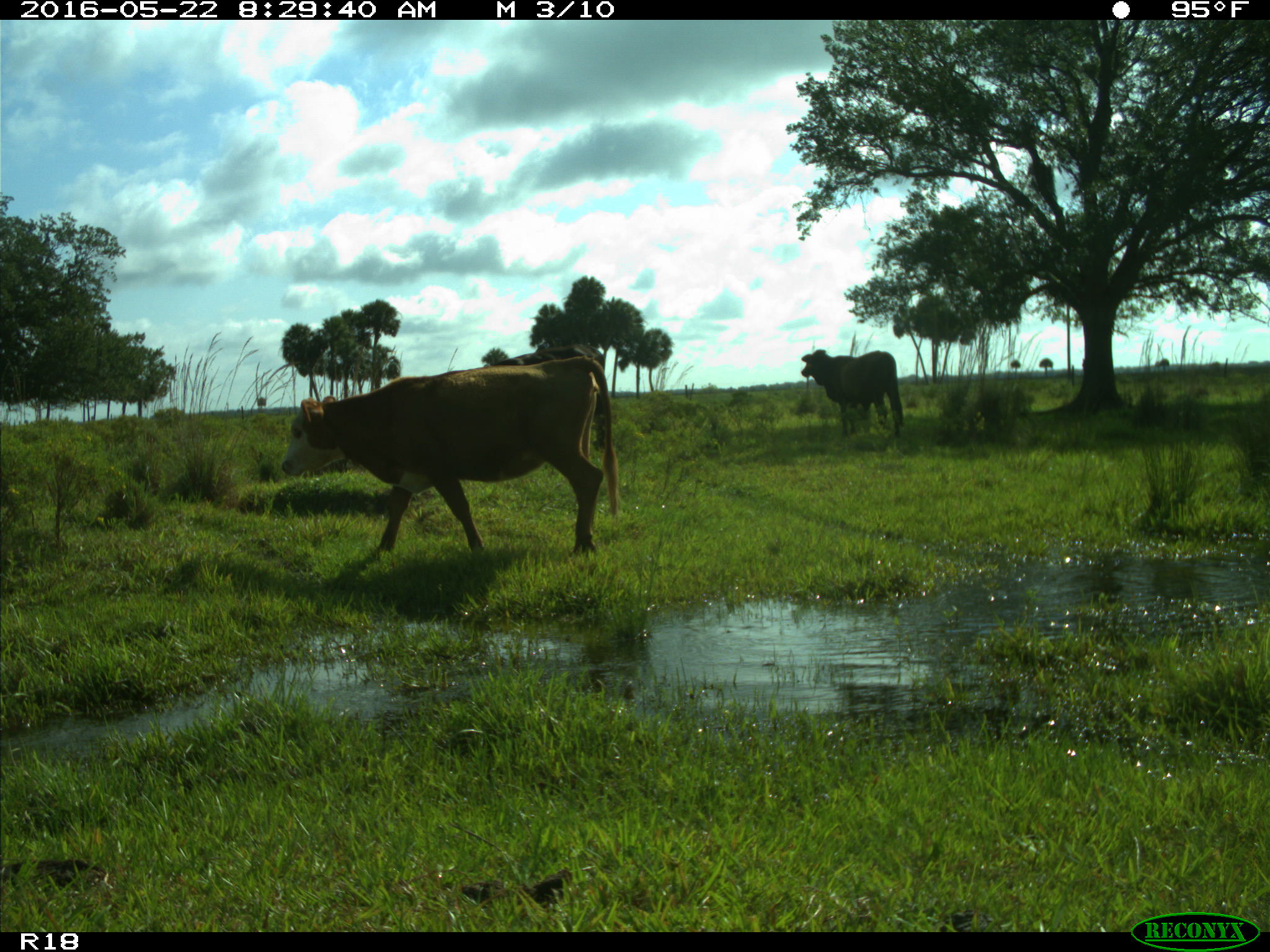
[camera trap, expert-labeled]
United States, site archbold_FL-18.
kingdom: Animalia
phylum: Chordata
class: Mammalia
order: Artiodactyla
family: Bovidae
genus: Bos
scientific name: Bos taurus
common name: domestic cow